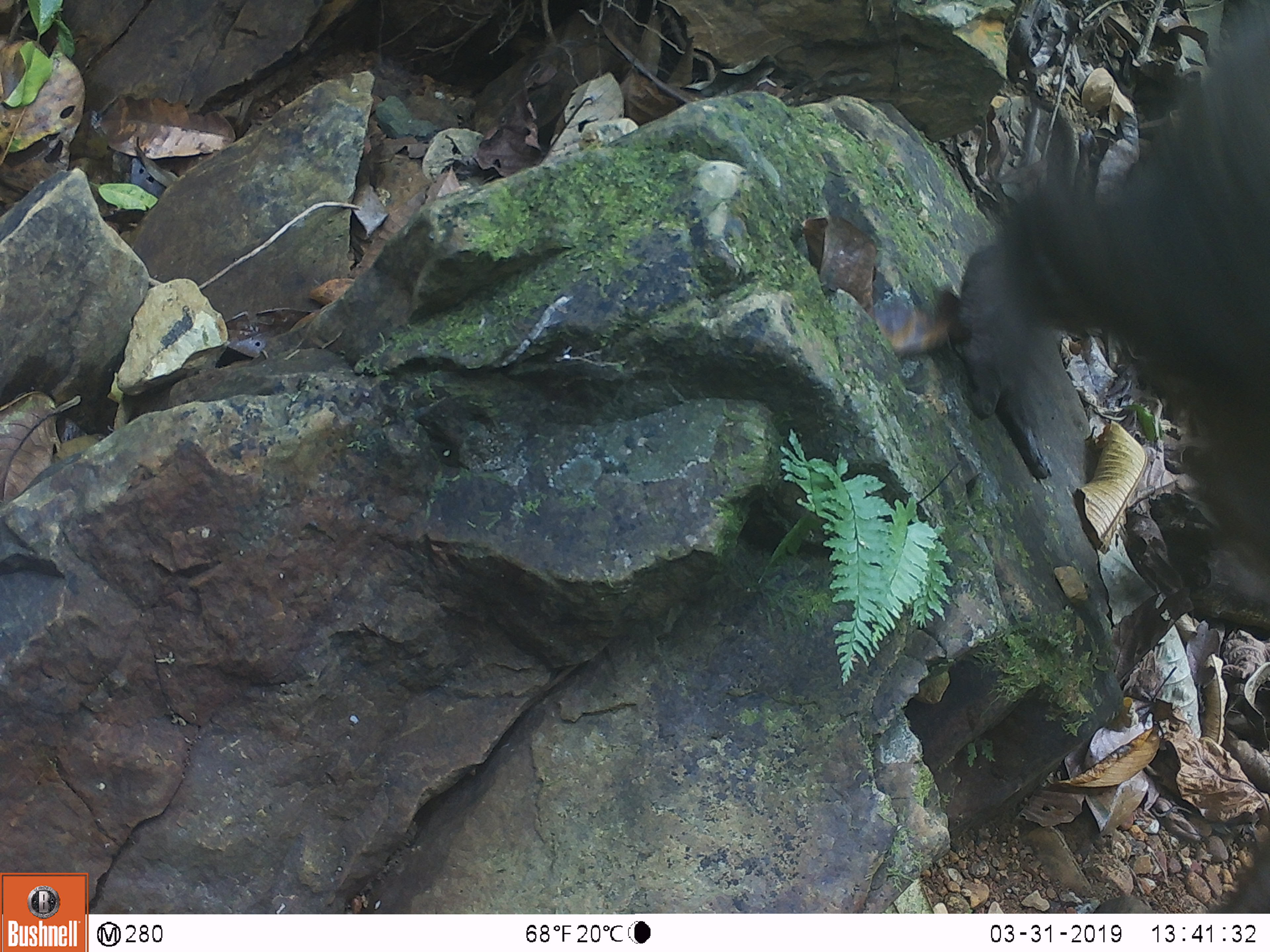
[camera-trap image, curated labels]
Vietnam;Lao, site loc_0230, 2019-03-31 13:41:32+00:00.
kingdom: Animalia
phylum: Chordata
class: Mammalia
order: Primates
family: Cercopithecidae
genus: Macaca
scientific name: Macaca arctoides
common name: stump-tailed macaque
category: stump tailed macaque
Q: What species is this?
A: Stump tailed macaque (stump-tailed macaque) (Macaca arctoides).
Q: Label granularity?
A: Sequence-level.